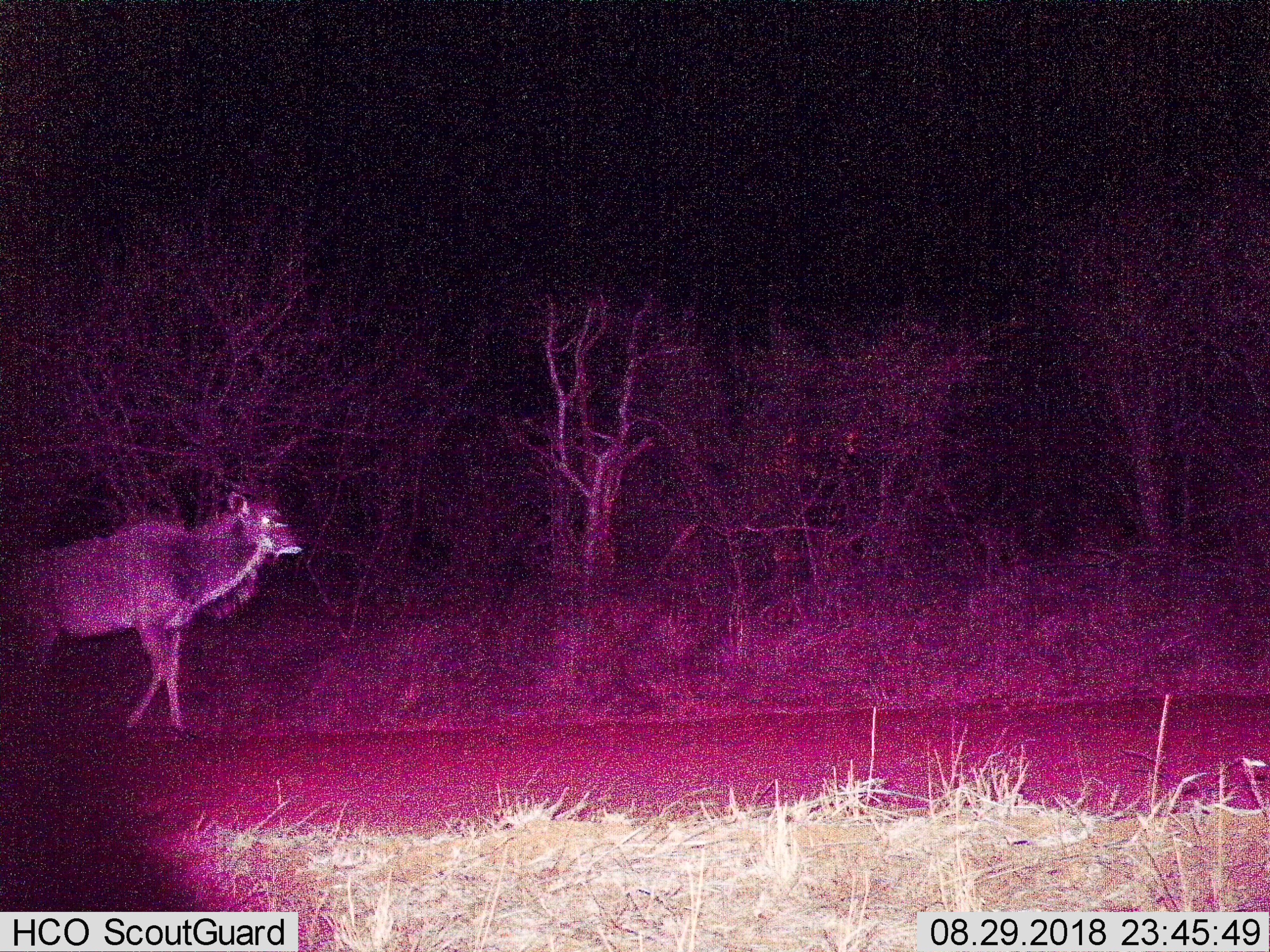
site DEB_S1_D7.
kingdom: Animalia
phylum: Chordata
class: Mammalia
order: Artiodactyla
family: Bovidae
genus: Tragelaphus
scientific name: Tragelaphus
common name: kudu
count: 1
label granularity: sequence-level